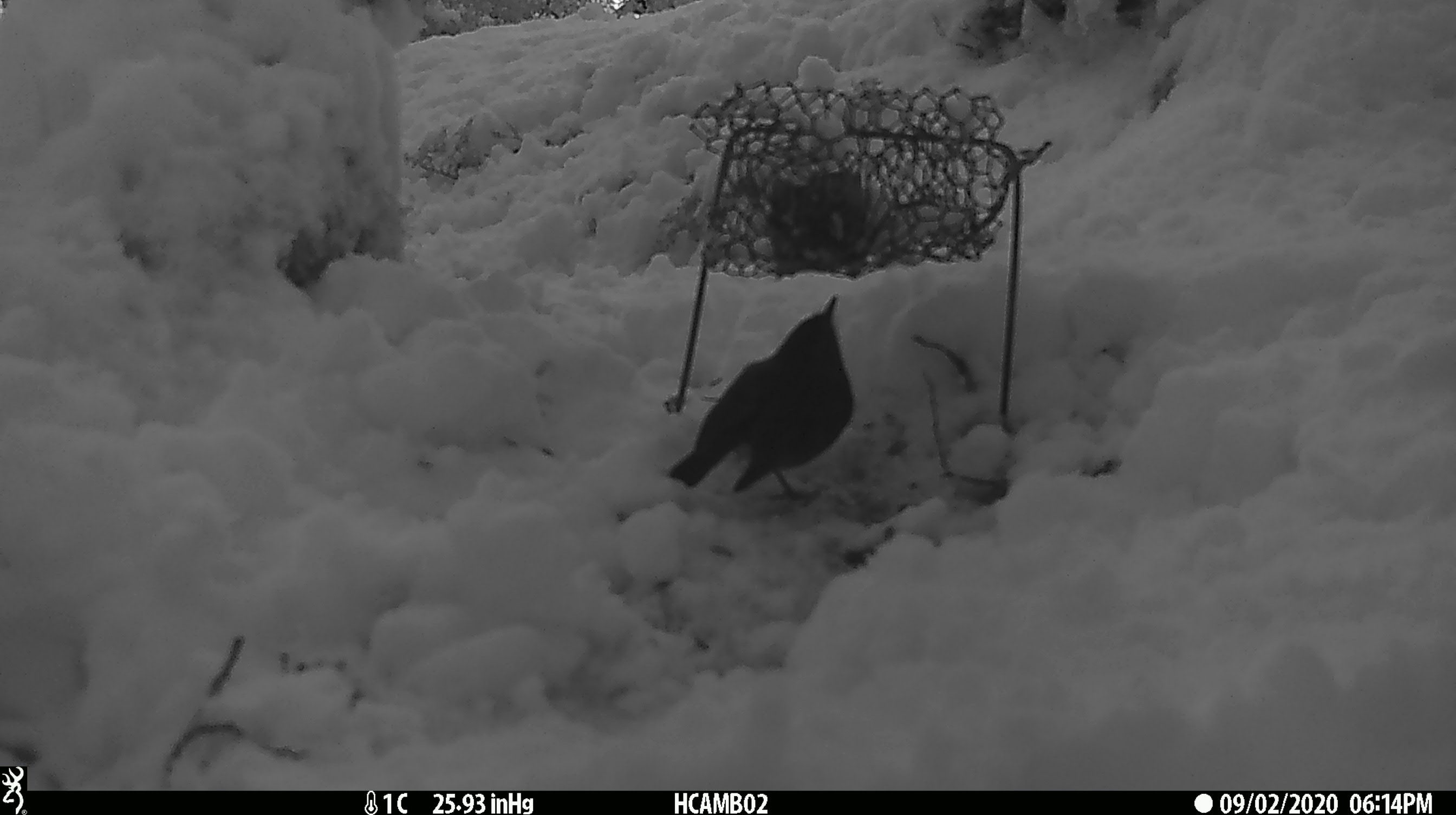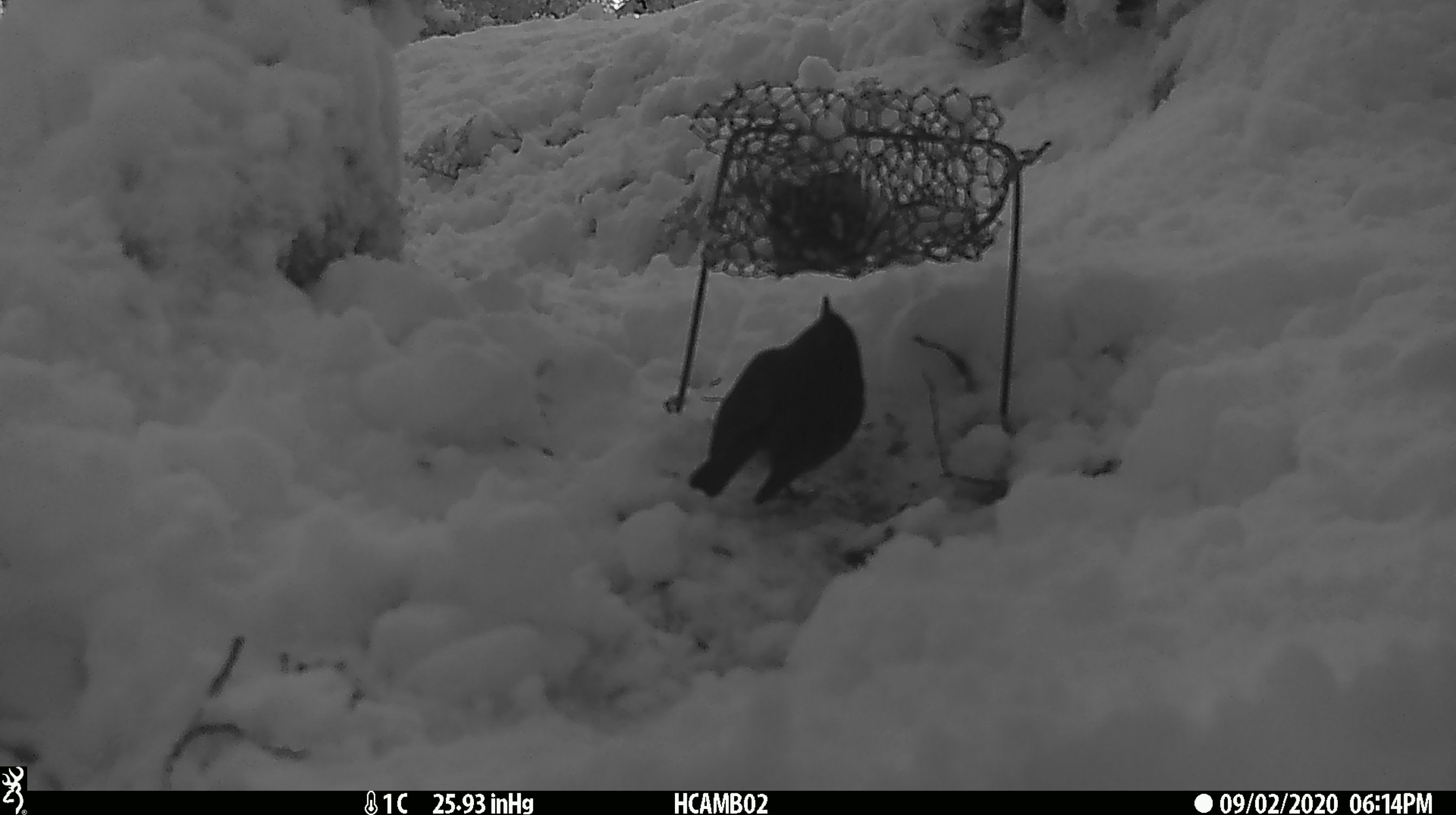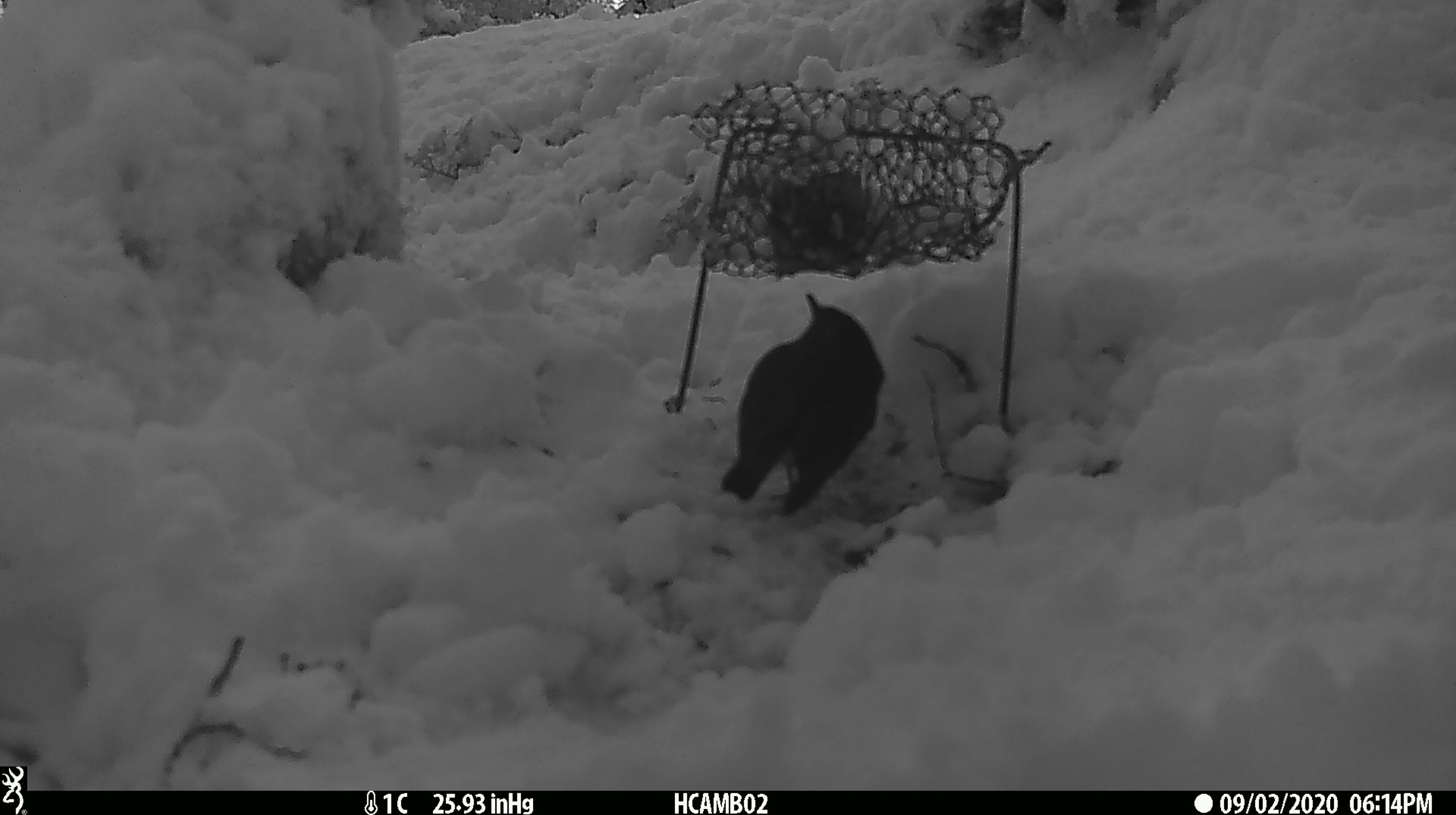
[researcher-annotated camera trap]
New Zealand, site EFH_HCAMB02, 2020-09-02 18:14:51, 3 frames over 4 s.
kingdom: Animalia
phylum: Chordata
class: Aves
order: Passeriformes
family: Petroicidae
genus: Petroica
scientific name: Petroica australis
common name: new zealand robin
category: robin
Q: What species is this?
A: Robin (new zealand robin) (Petroica australis).